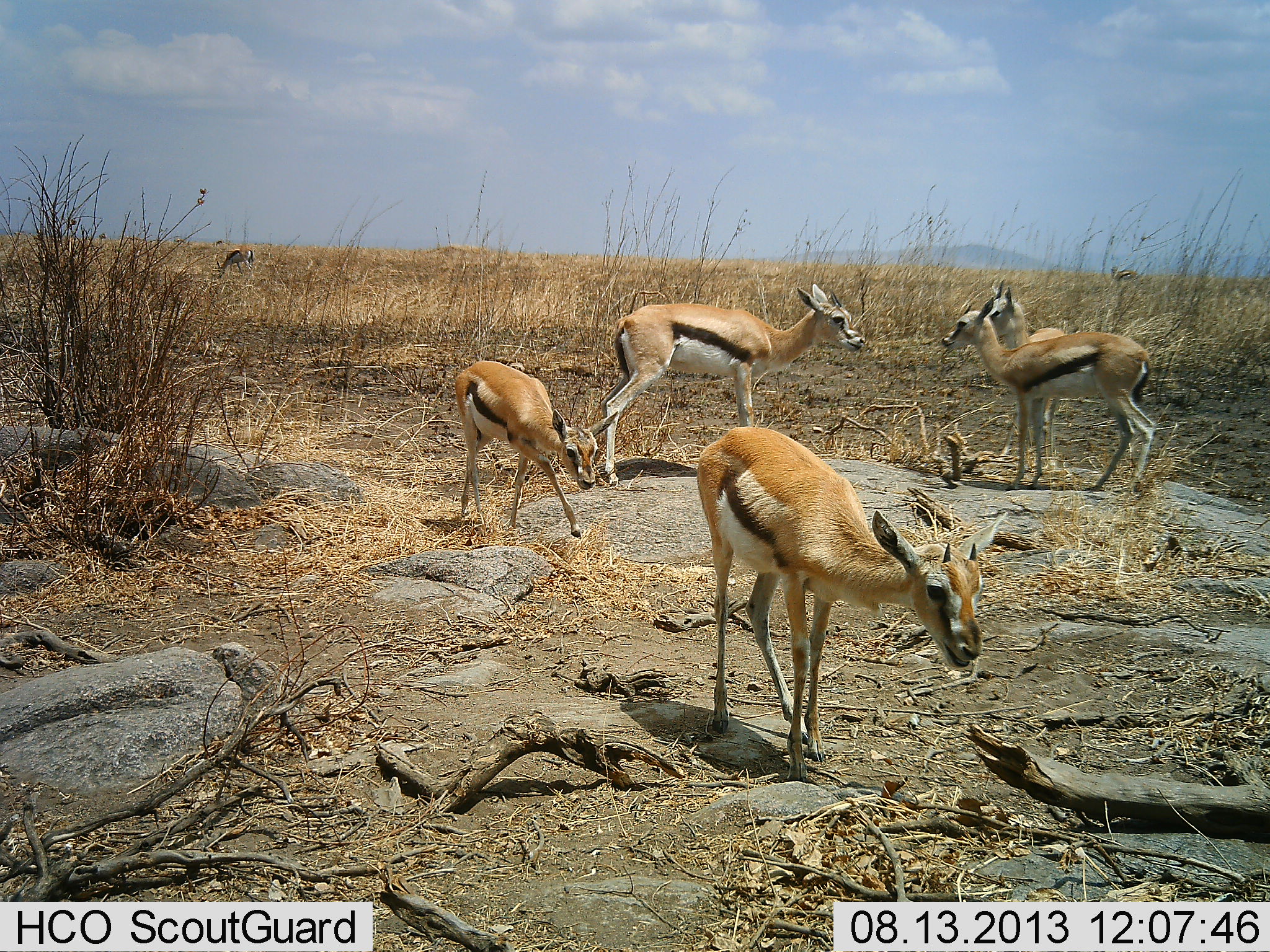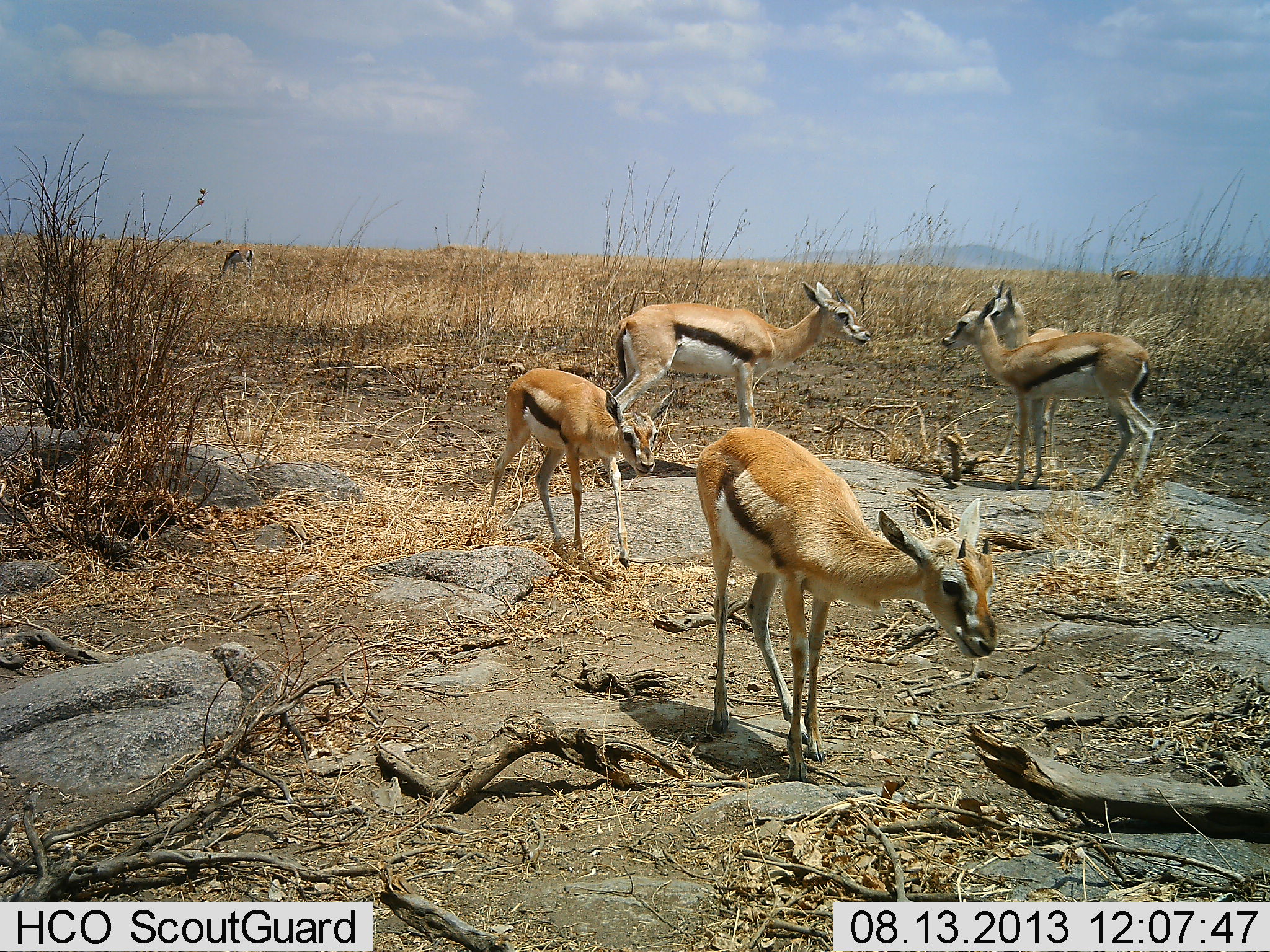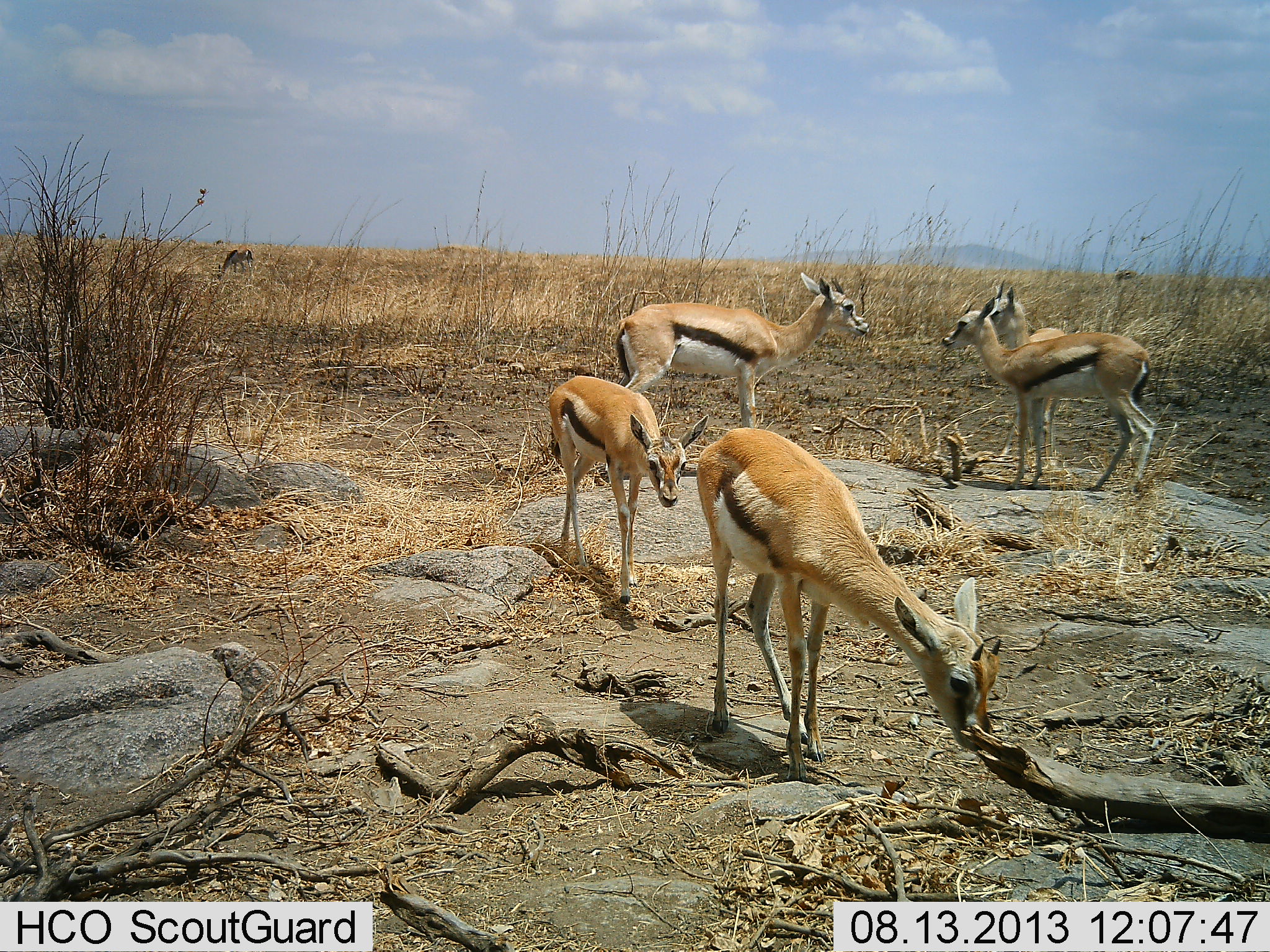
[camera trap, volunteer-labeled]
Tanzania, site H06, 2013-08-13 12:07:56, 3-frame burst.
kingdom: Animalia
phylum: Chordata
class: Mammalia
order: Artiodactyla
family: Bovidae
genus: Eudorcas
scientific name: Eudorcas thomsonii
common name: thomson's gazelle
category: gazellethomsons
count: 6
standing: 83%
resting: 17%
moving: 56%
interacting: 6%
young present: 39%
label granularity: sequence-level